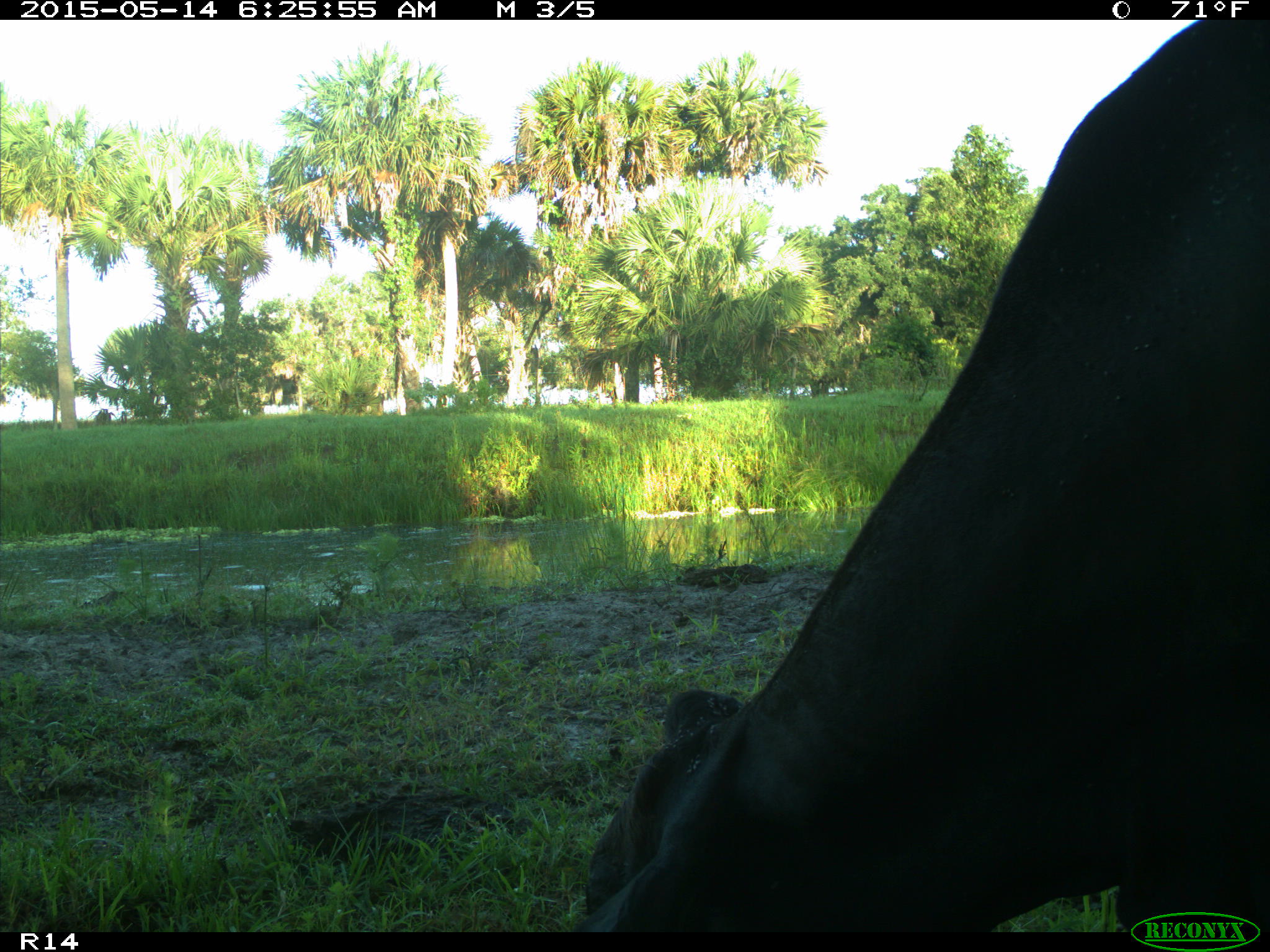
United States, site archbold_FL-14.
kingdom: Animalia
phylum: Chordata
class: Mammalia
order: Artiodactyla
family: Bovidae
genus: Bos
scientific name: Bos taurus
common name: domestic cow